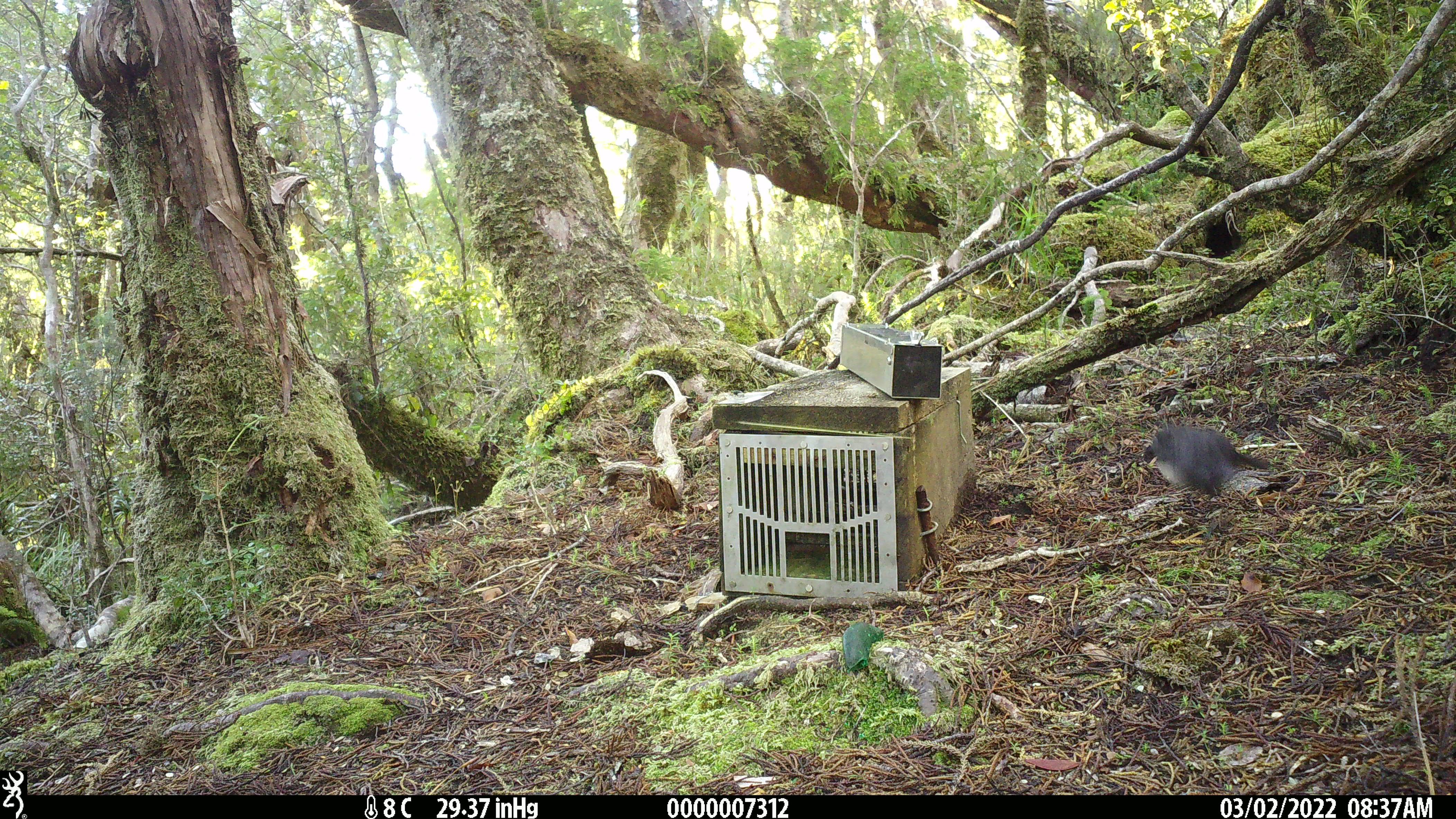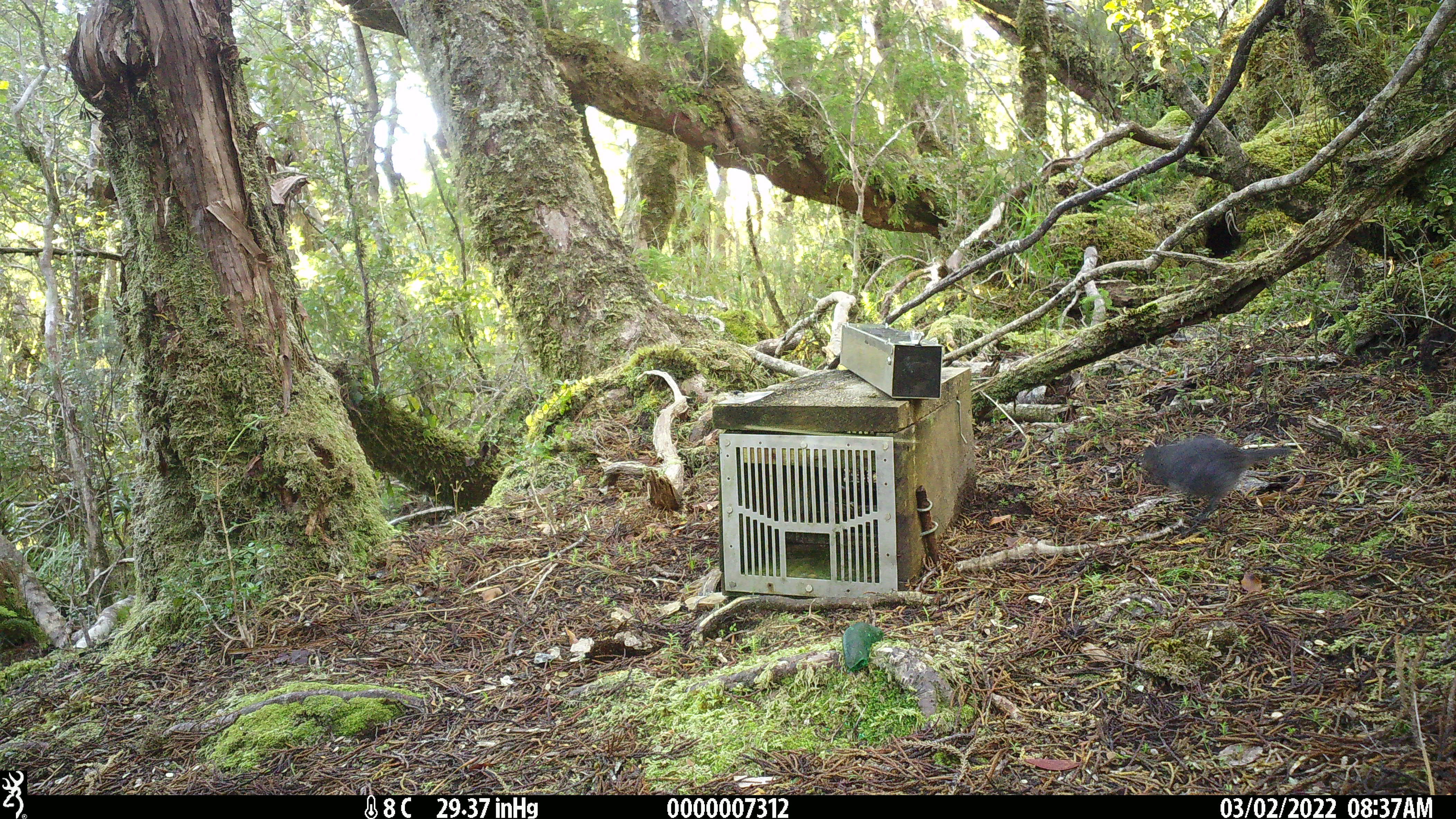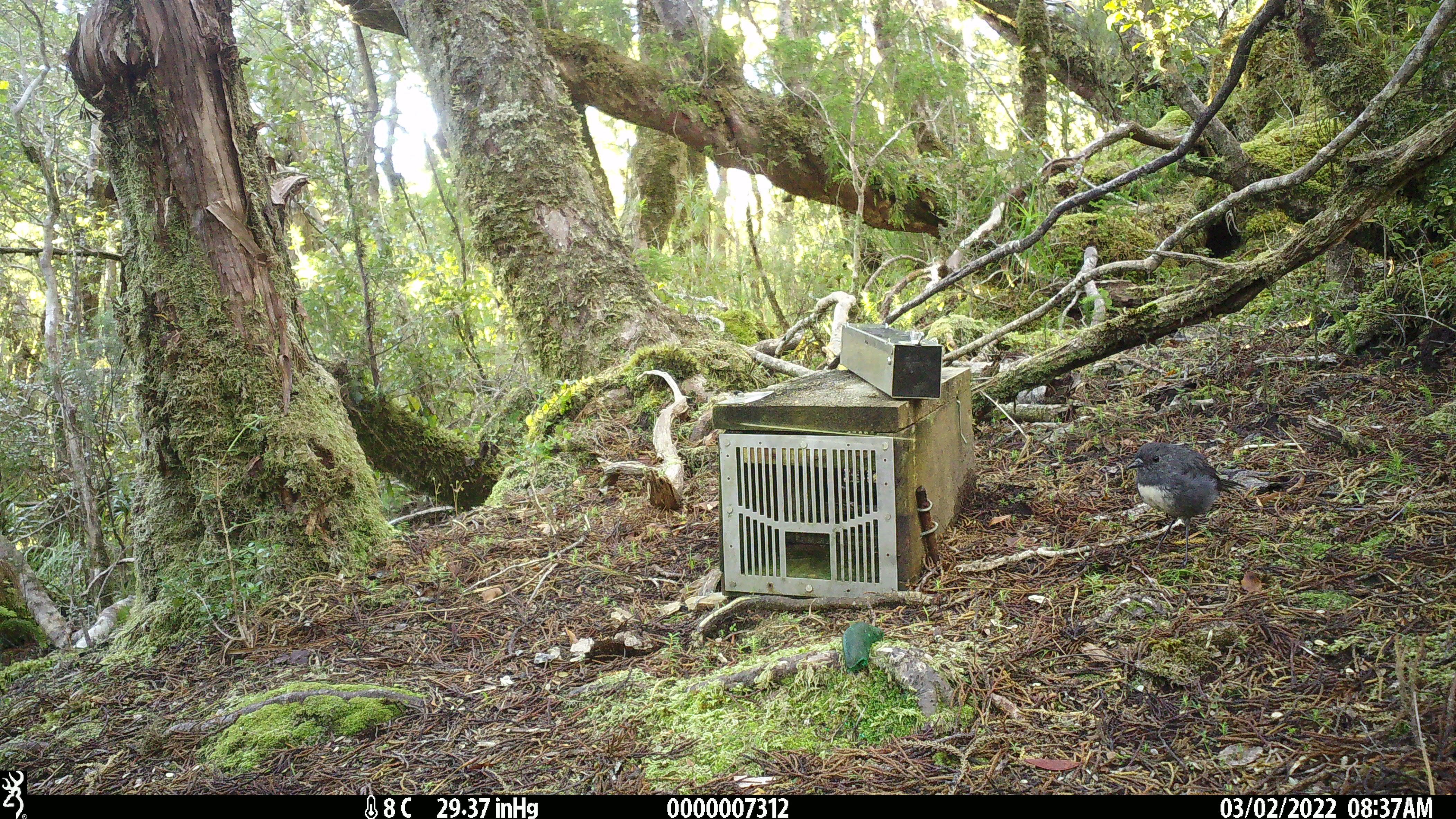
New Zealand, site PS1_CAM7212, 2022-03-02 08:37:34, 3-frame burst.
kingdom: Animalia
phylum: Chordata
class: Aves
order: Passeriformes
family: Petroicidae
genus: Petroica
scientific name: Petroica australis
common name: new zealand robin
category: robin